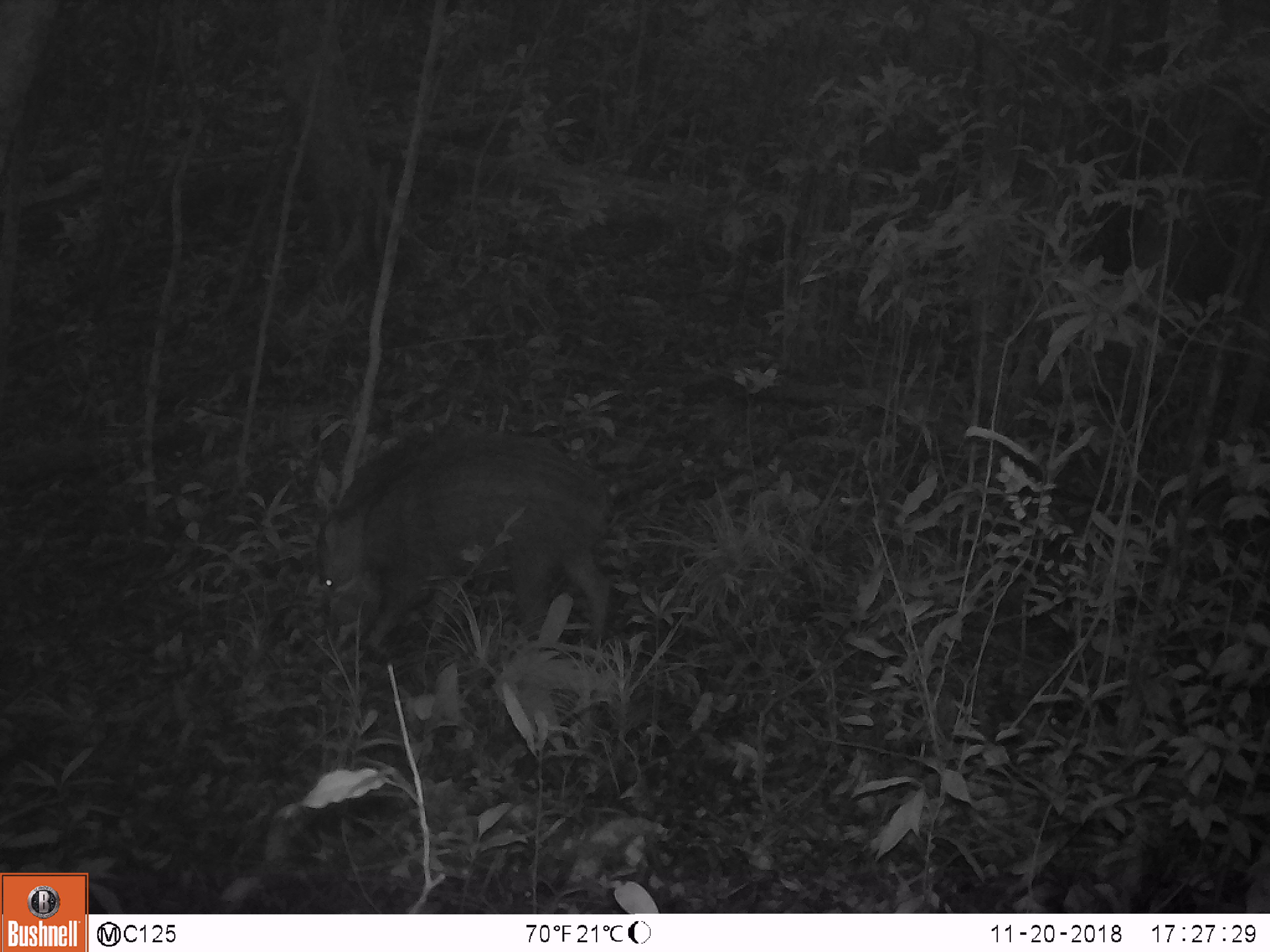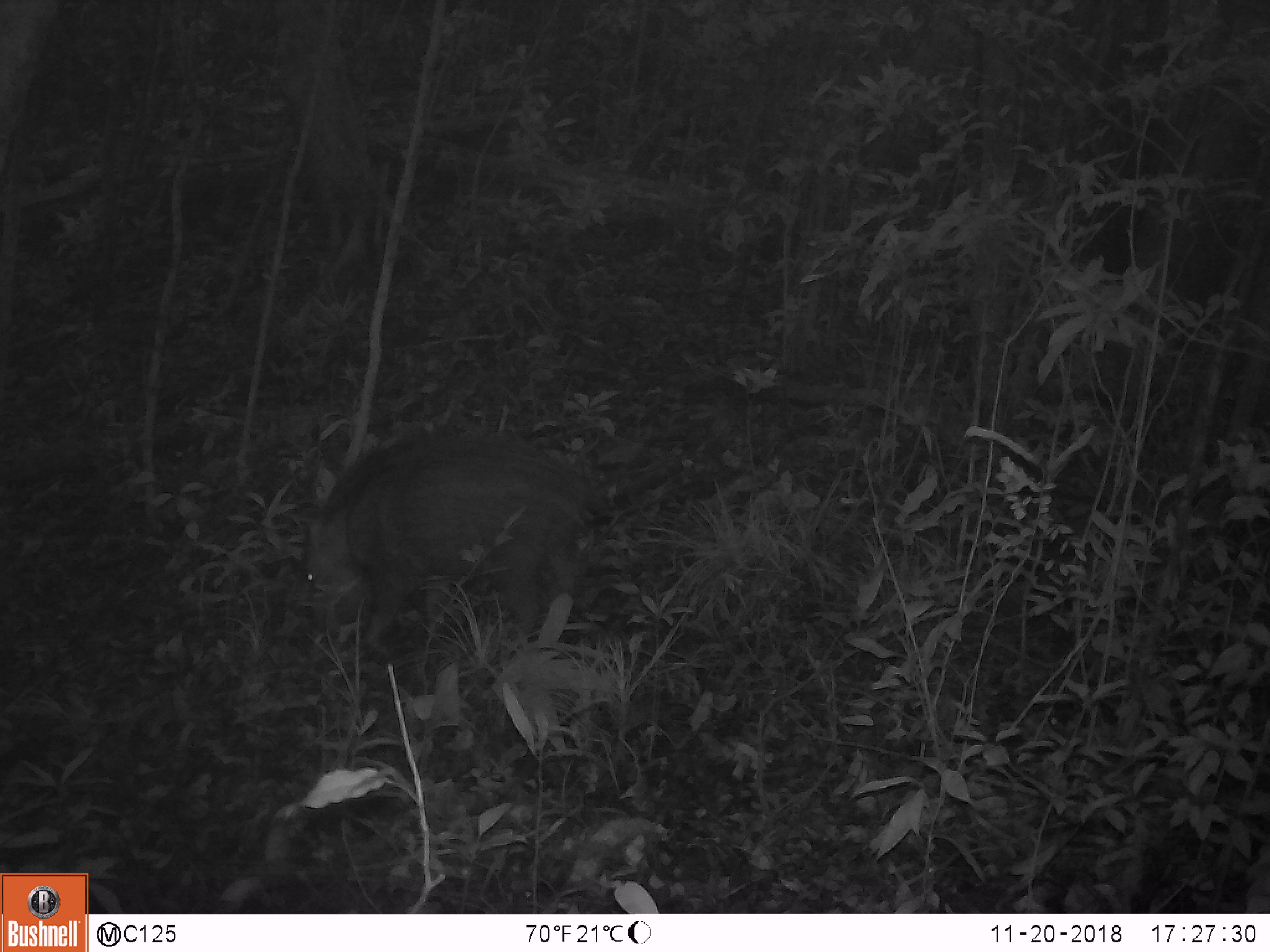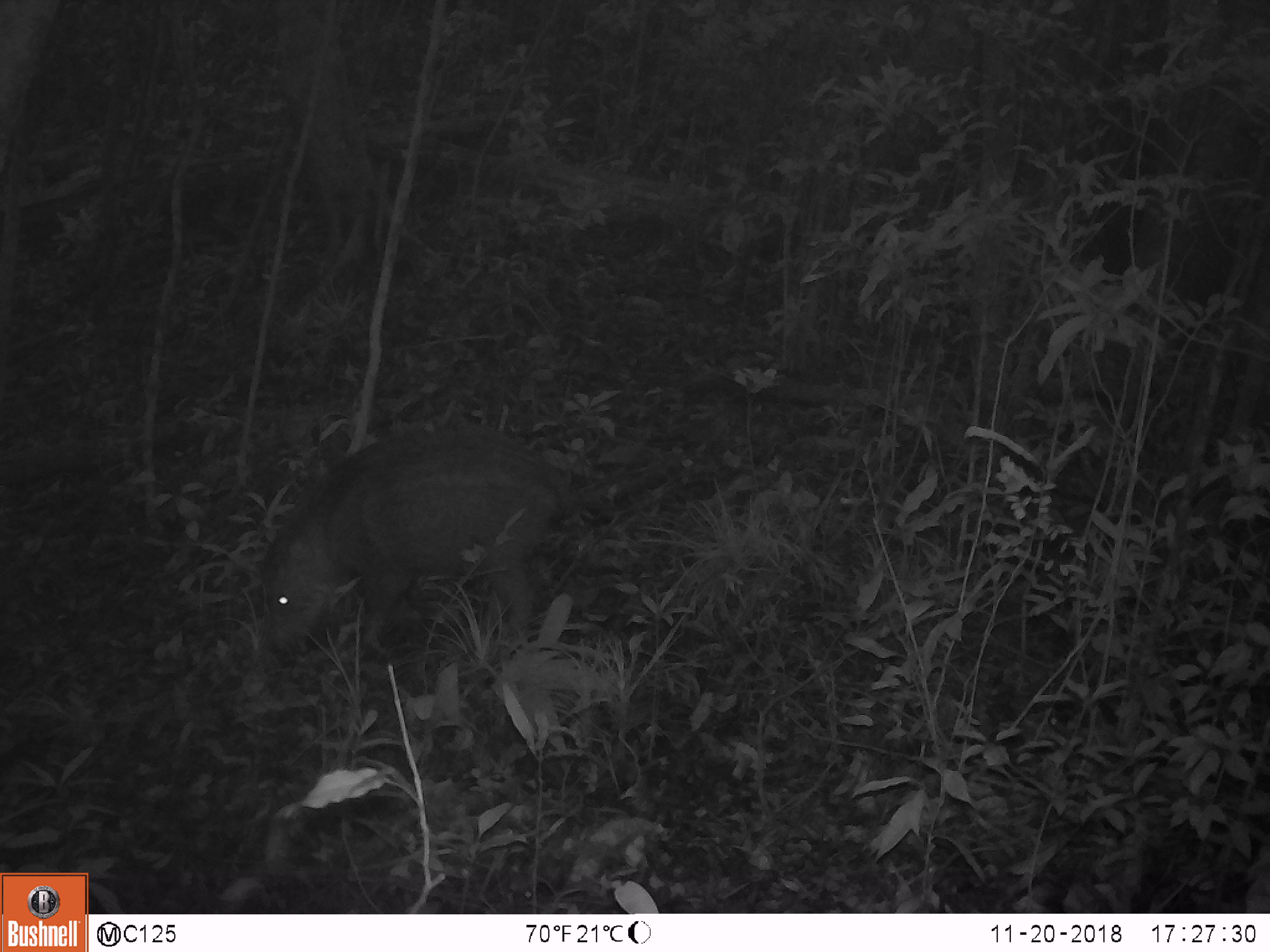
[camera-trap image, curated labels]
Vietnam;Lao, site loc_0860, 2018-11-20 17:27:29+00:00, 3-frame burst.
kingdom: Animalia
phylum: Chordata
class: Mammalia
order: Artiodactyla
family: Suidae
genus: Sus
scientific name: Sus scrofa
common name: eurasian wild pig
Eurasian wild pig (Sus scrofa). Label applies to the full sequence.